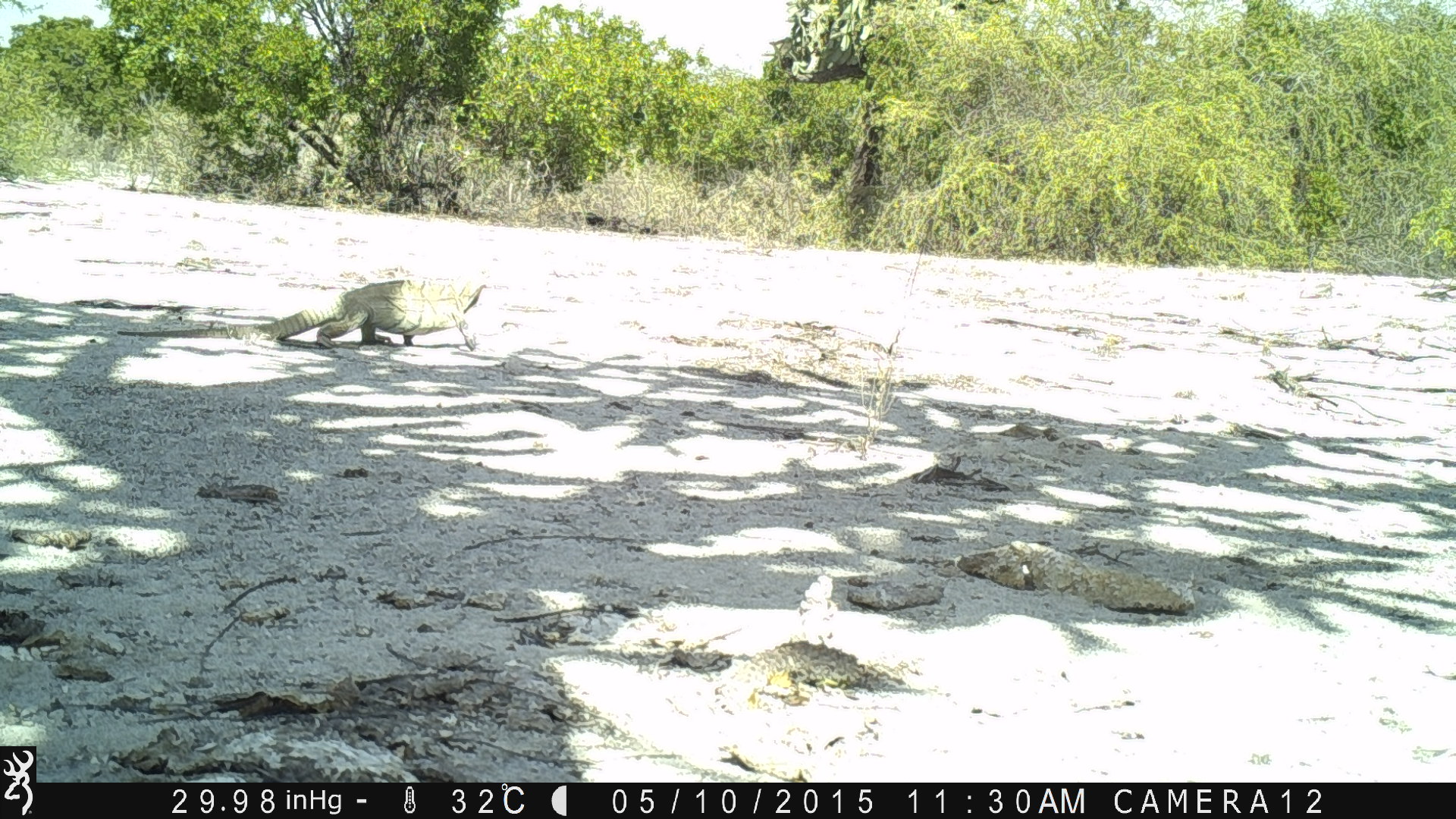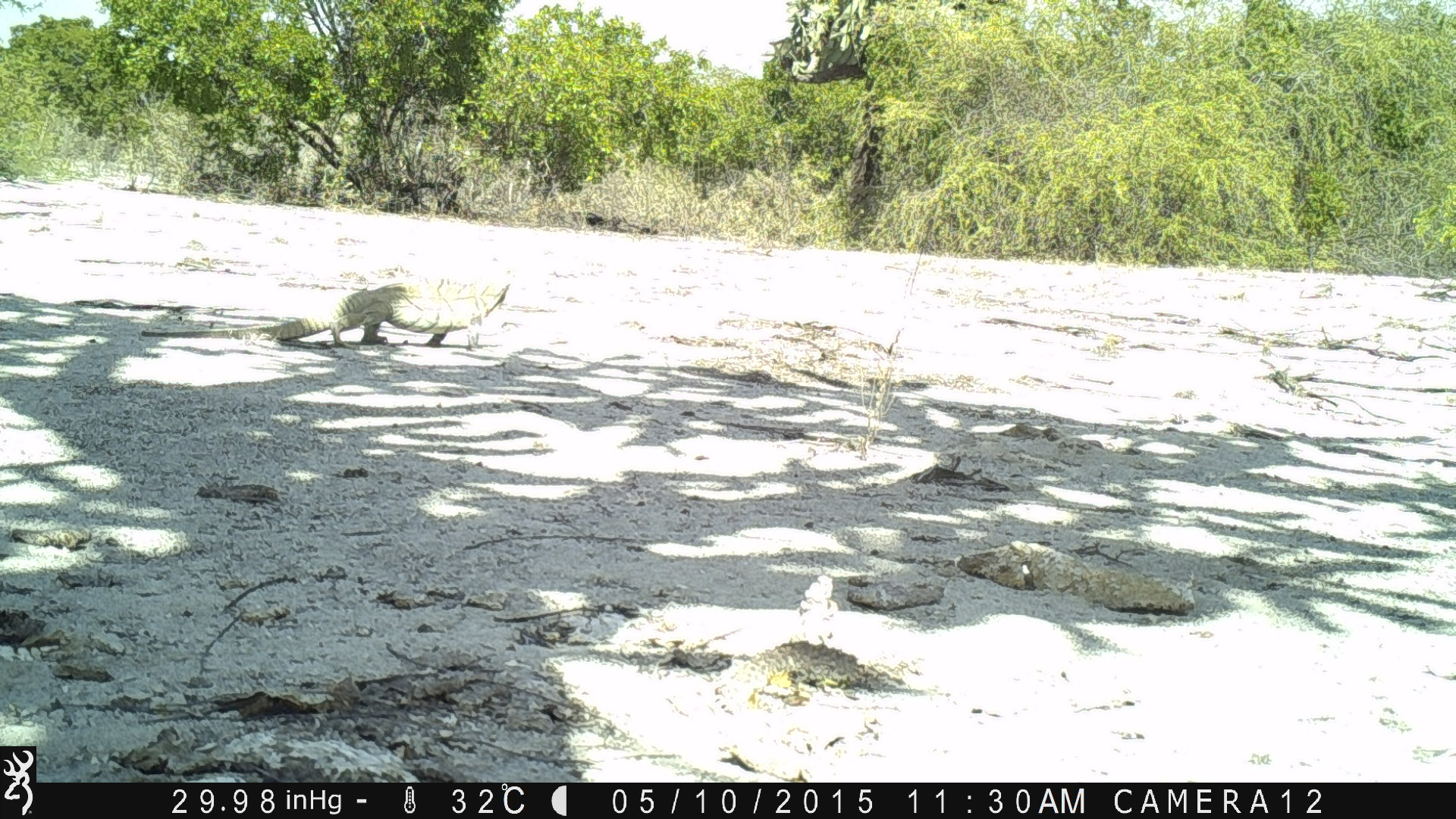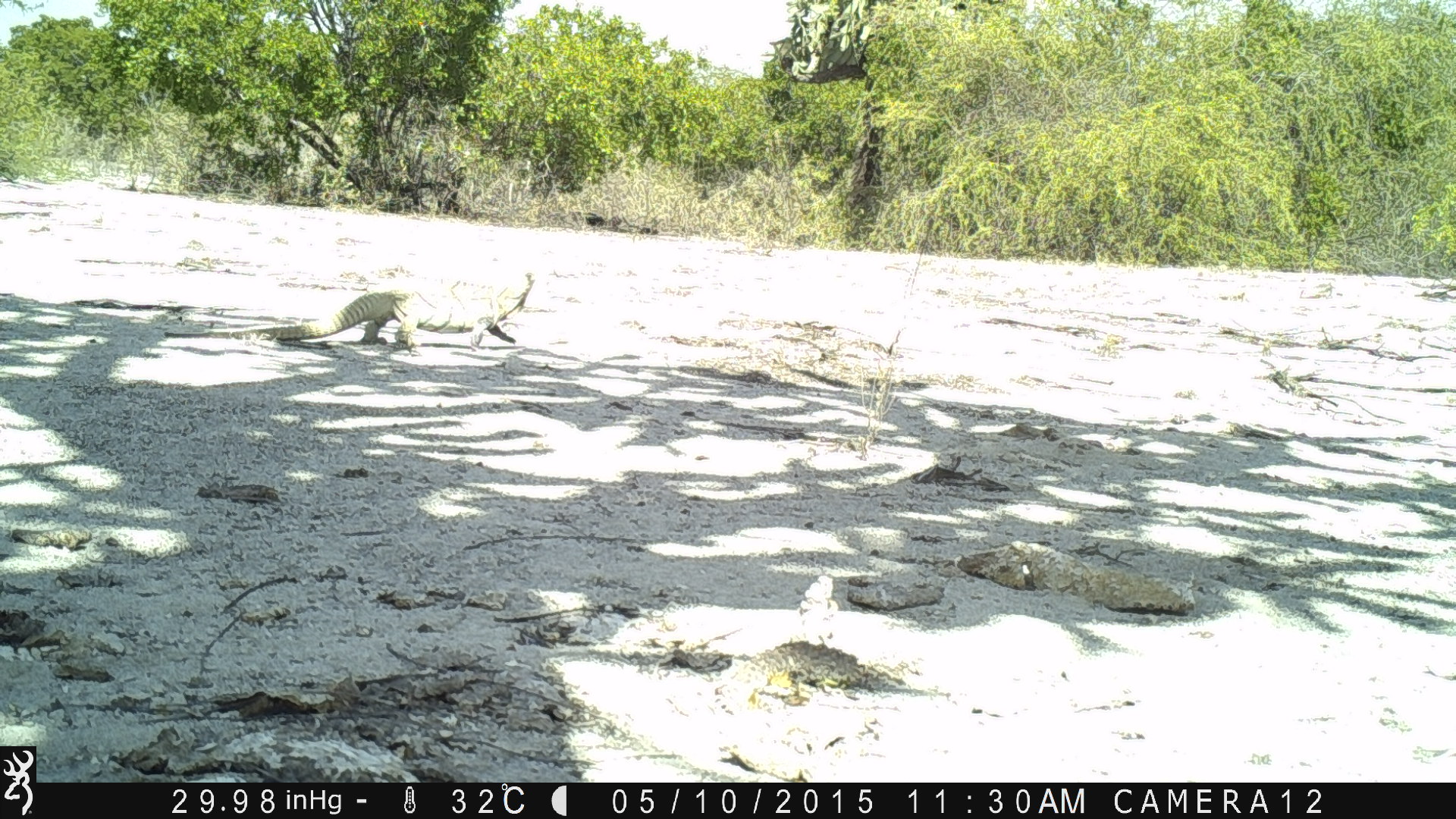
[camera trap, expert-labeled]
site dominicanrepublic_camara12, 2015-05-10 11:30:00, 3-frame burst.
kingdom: Animalia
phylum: Chordata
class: Reptilia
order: Squamata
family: Iguanidae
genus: Iguana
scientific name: Iguana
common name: typical iguanas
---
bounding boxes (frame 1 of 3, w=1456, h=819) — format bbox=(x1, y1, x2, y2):
iguana: bbox=(260, 277, 485, 352)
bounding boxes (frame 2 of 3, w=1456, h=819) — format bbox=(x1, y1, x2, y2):
iguana: bbox=(134, 261, 517, 344)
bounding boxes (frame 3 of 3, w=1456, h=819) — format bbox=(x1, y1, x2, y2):
iguana: bbox=(158, 271, 543, 353)